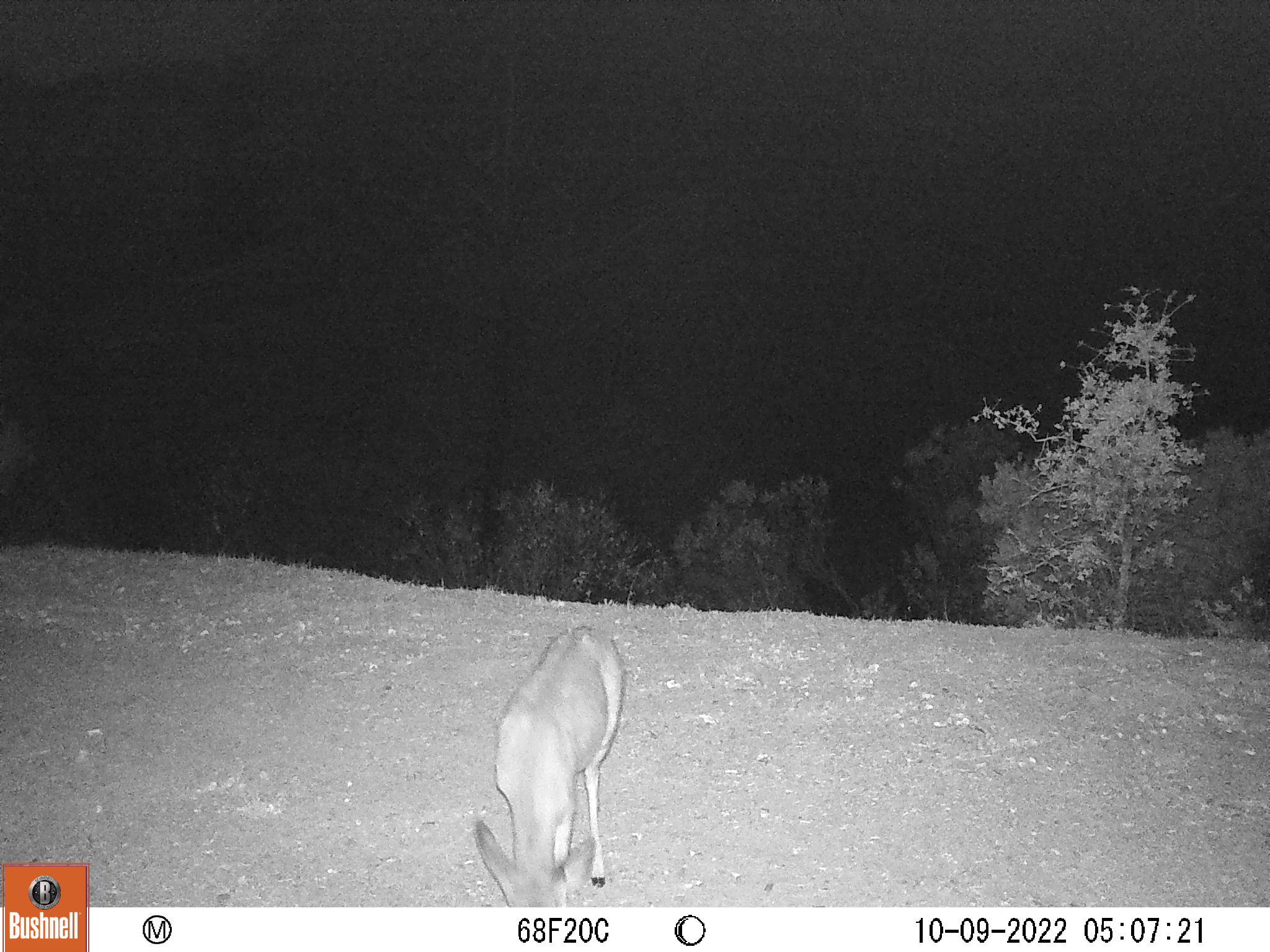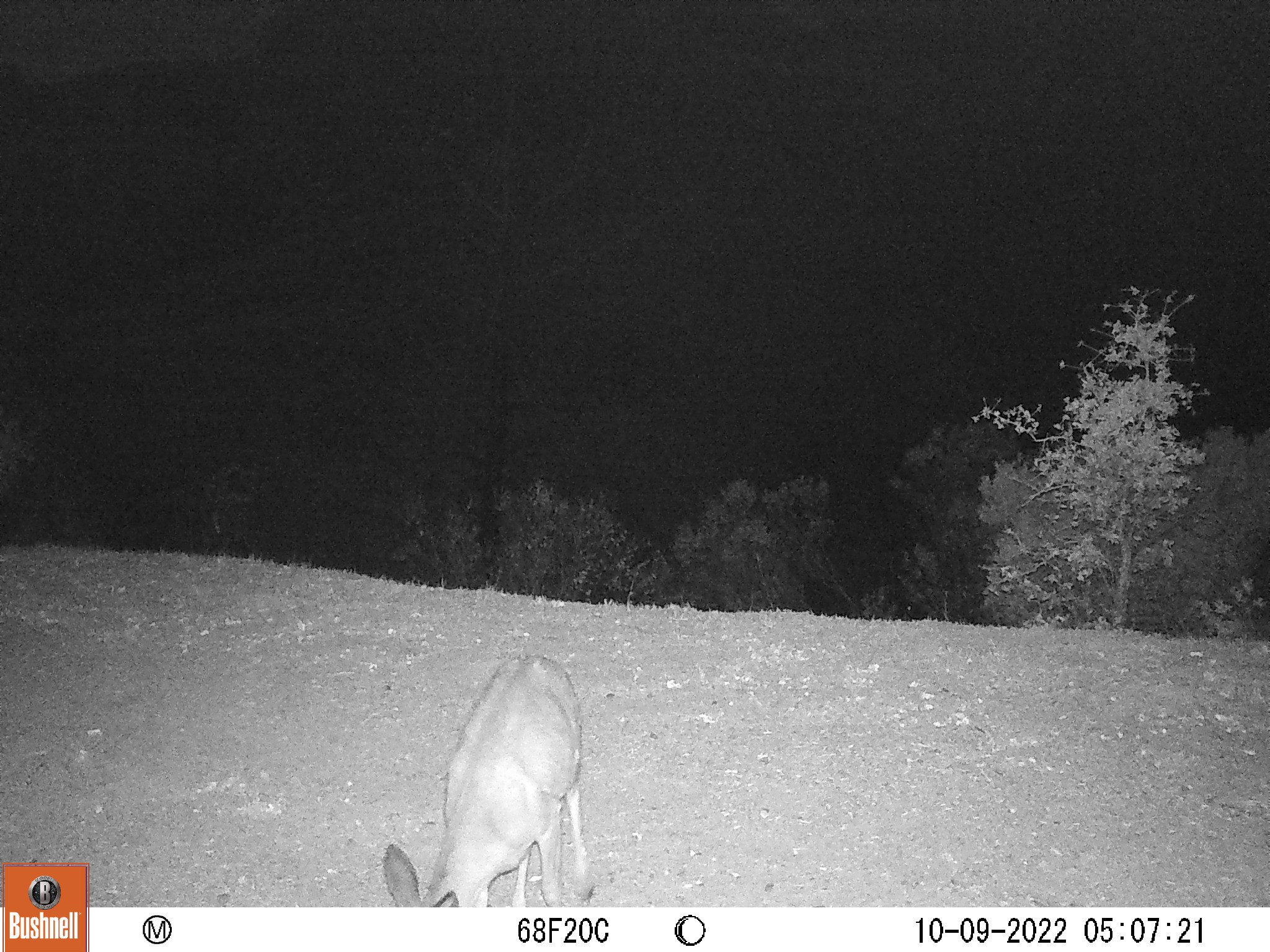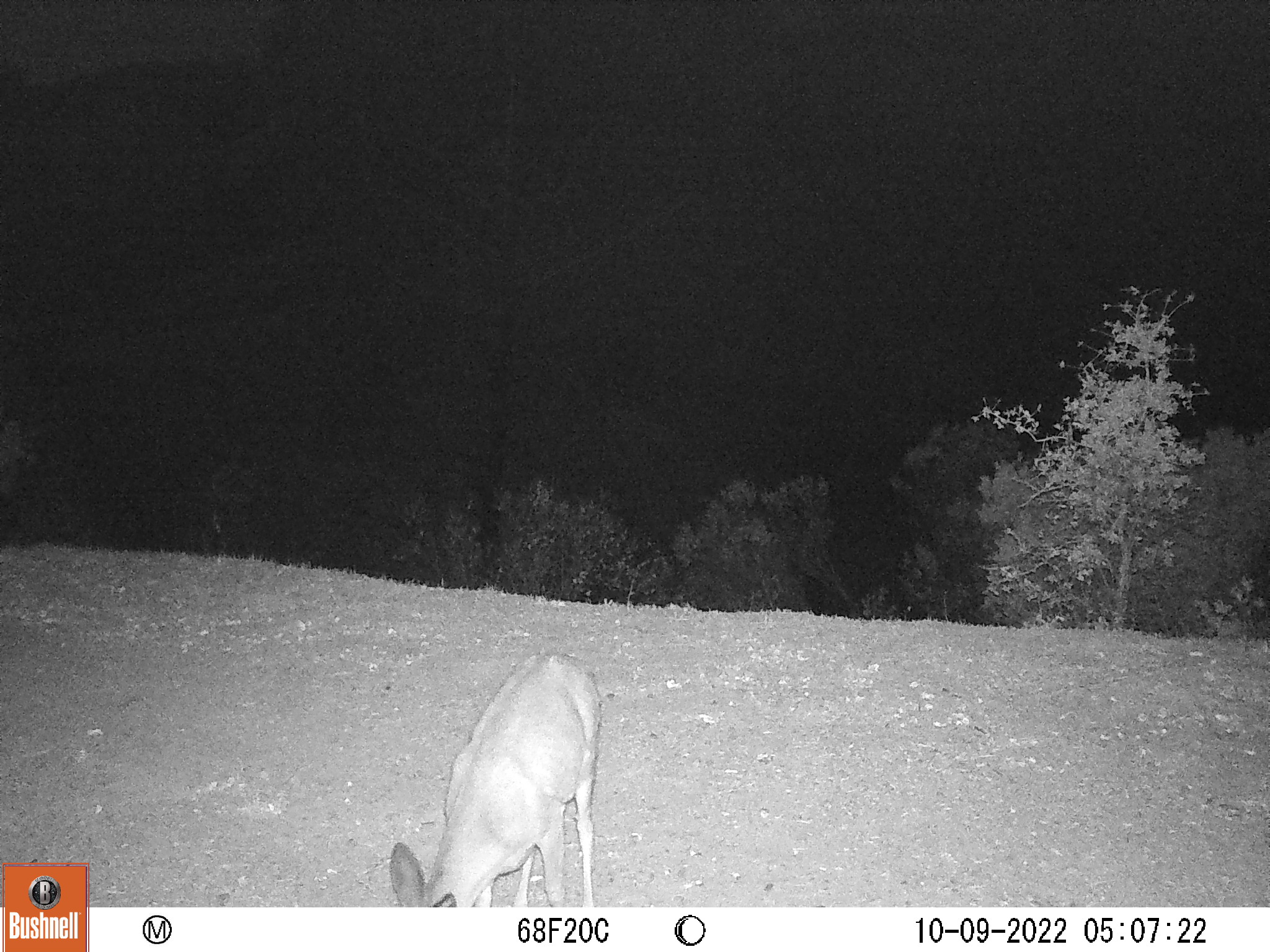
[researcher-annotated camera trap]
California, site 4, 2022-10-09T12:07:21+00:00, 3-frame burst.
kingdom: Animalia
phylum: Chordata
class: Mammalia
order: Artiodactyla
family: Cervidae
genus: Odocoileus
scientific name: Odocoileus hemionus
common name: mule deer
Mule deer (Odocoileus hemionus).